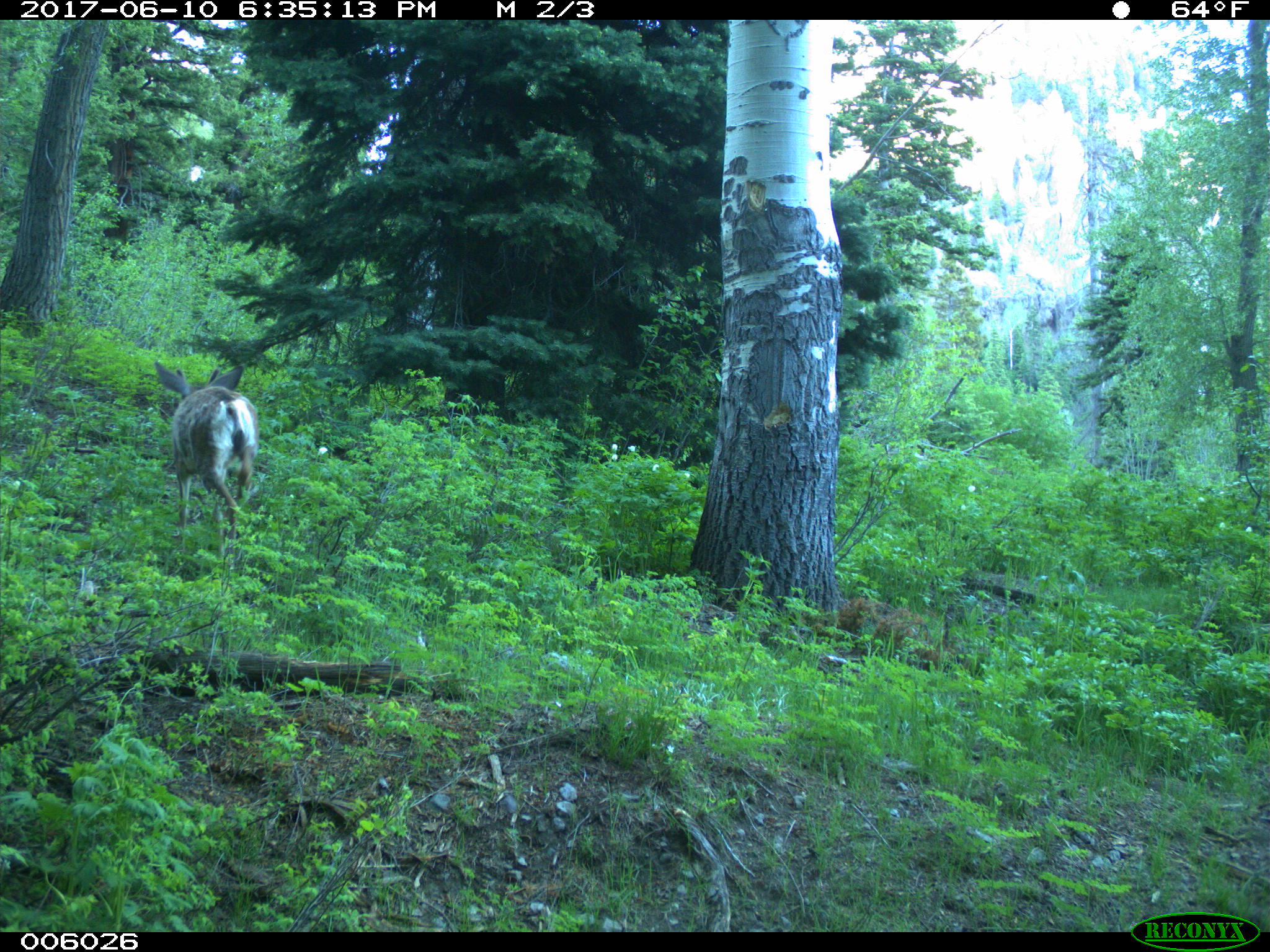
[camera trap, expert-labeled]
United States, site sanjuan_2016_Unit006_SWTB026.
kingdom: Animalia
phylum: Chordata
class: Mammalia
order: Artiodactyla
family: Cervidae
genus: Odocoileus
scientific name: Odocoileus hemionus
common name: mule deer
Odocoileus hemionus (mule deer).